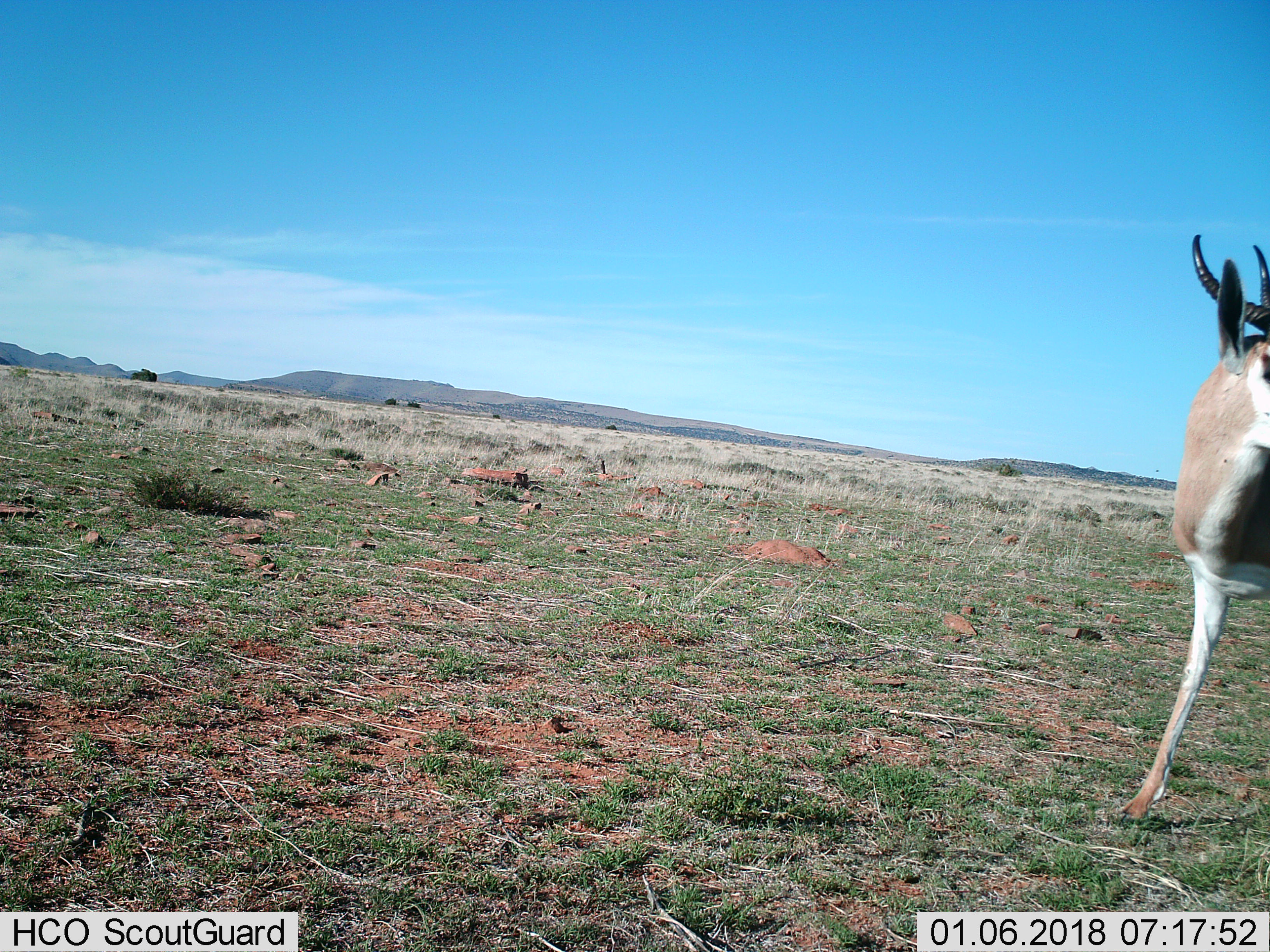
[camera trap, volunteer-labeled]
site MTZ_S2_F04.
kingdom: Animalia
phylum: Chordata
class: Mammalia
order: Artiodactyla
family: Bovidae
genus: Antidorcas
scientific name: Antidorcas marsupialis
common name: springbok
Springbok (Antidorcas marsupialis), count 1. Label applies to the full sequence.